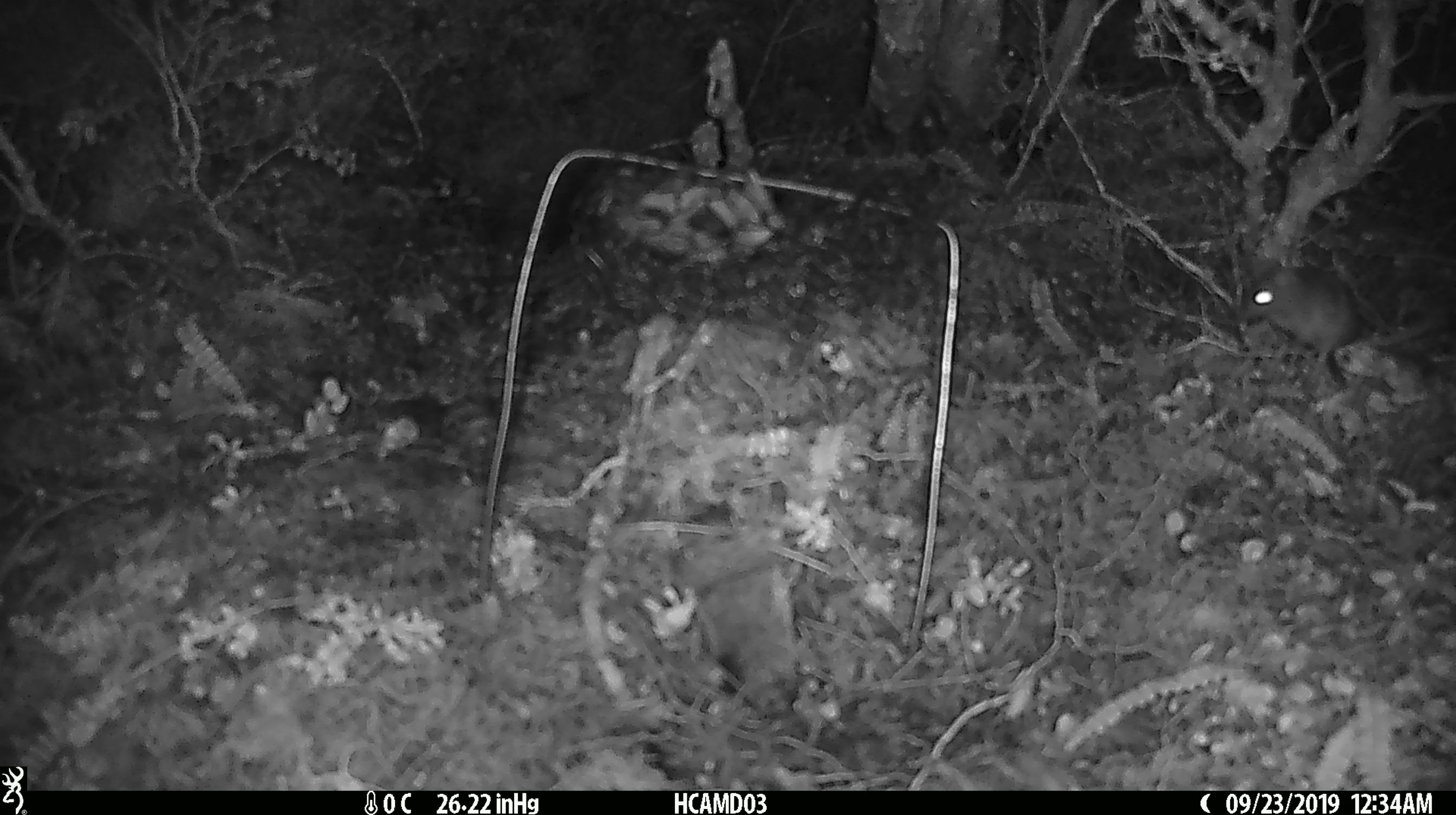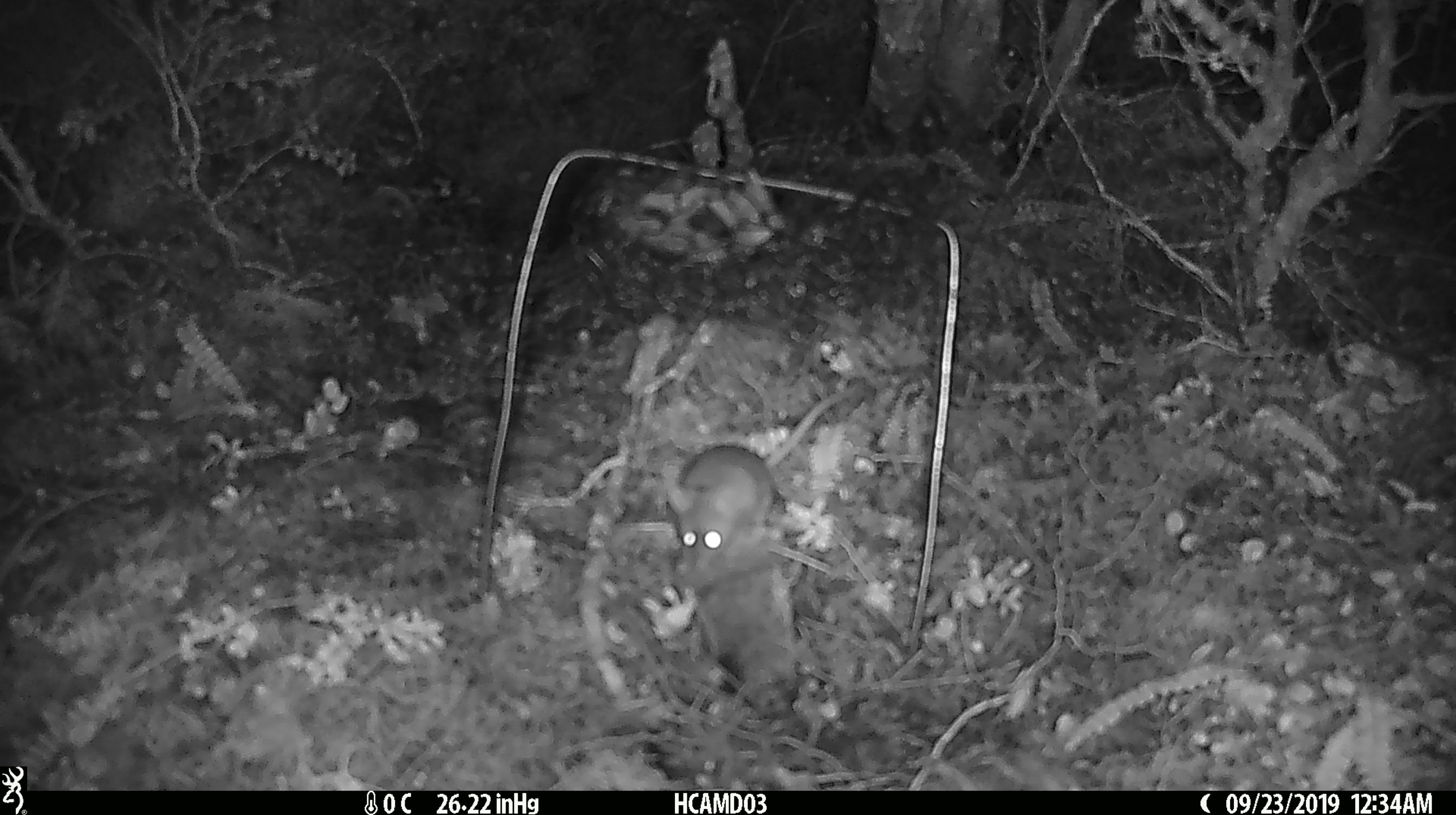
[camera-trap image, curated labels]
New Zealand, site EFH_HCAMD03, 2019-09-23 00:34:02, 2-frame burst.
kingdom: Animalia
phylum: Chordata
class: Mammalia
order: Rodentia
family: Muridae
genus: Mus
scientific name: Mus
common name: mouse